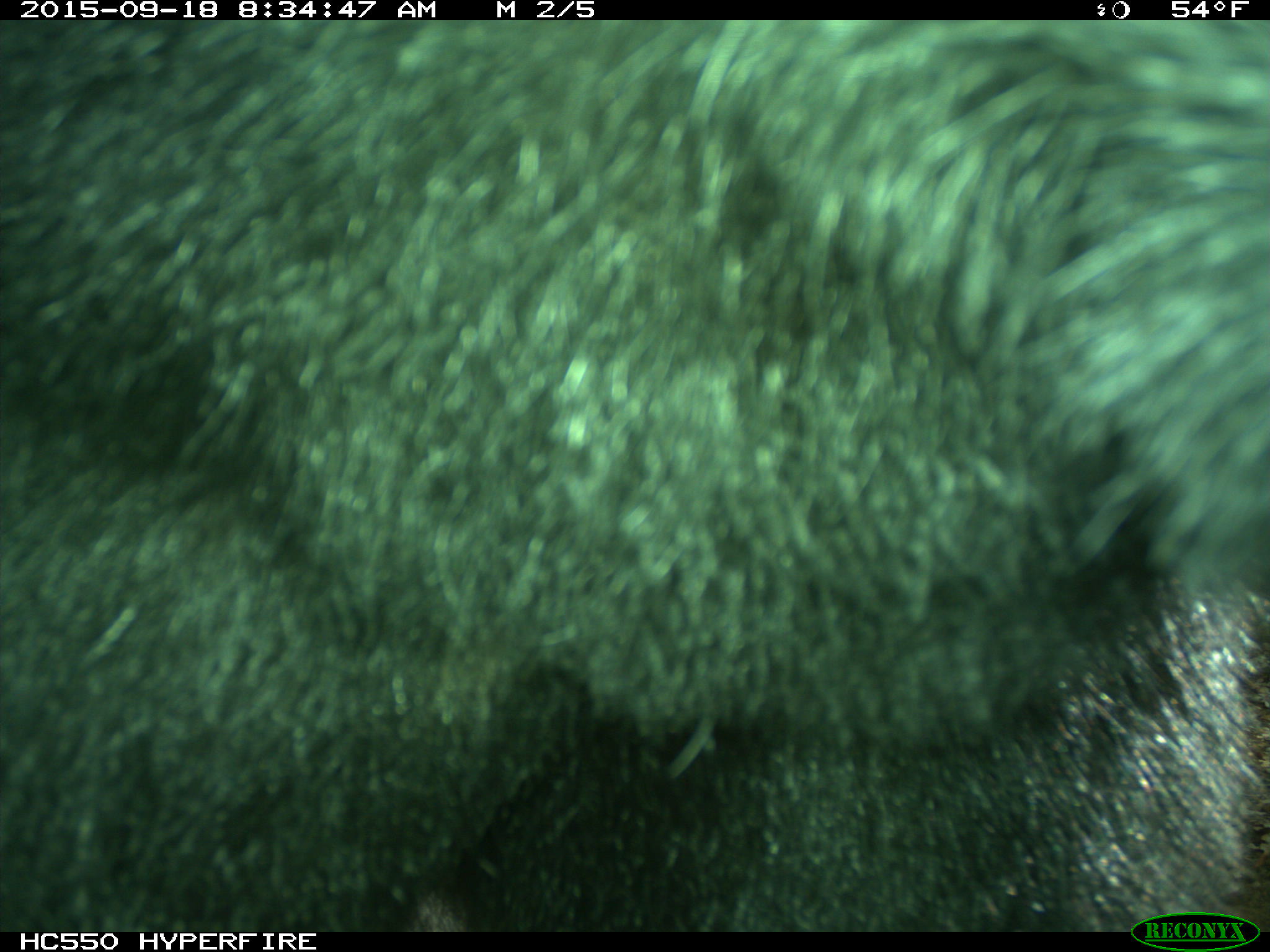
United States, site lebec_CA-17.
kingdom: Animalia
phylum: Chordata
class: Mammalia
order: Carnivora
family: Ursidae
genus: Ursus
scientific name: Ursus americanus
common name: american black bear